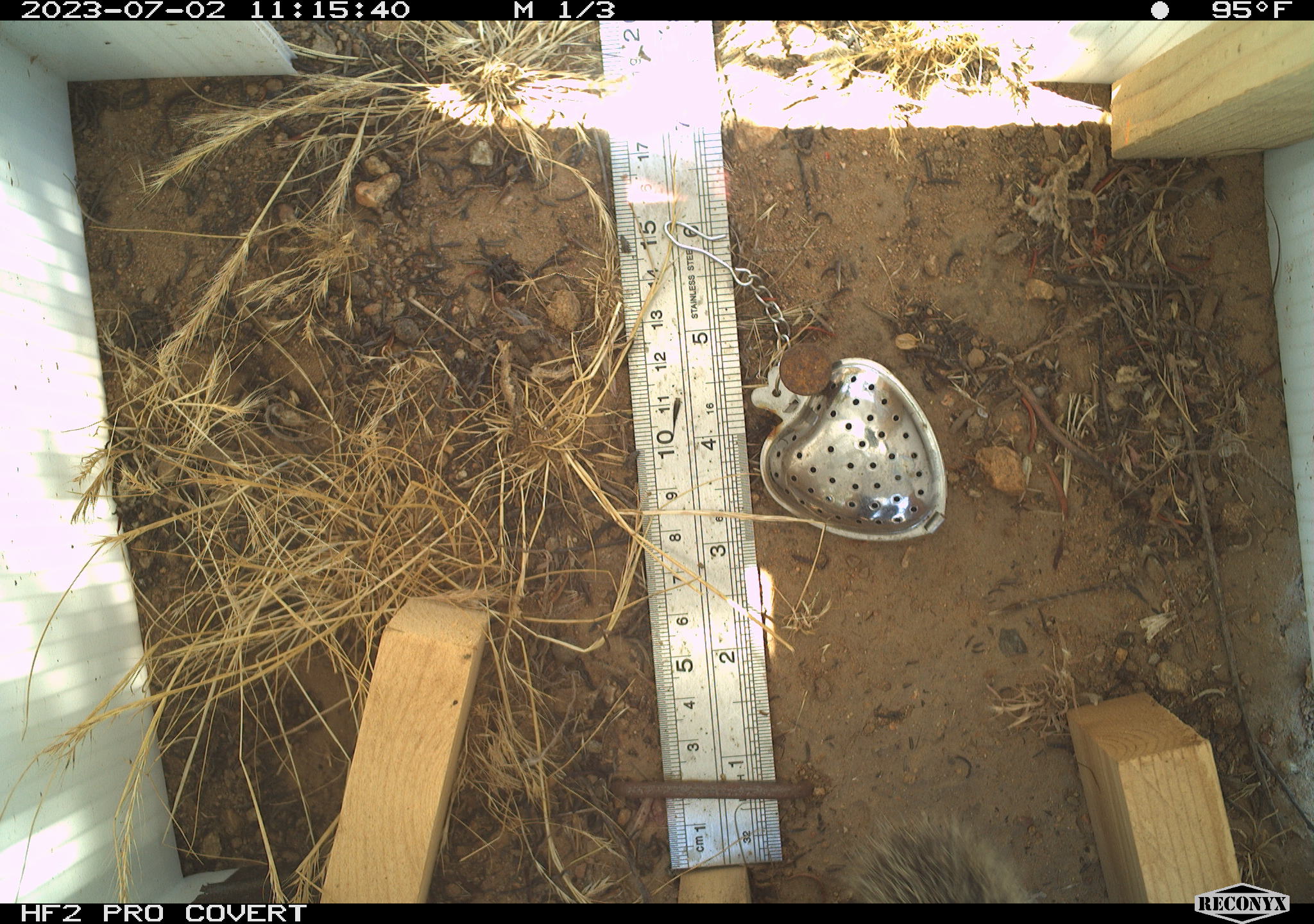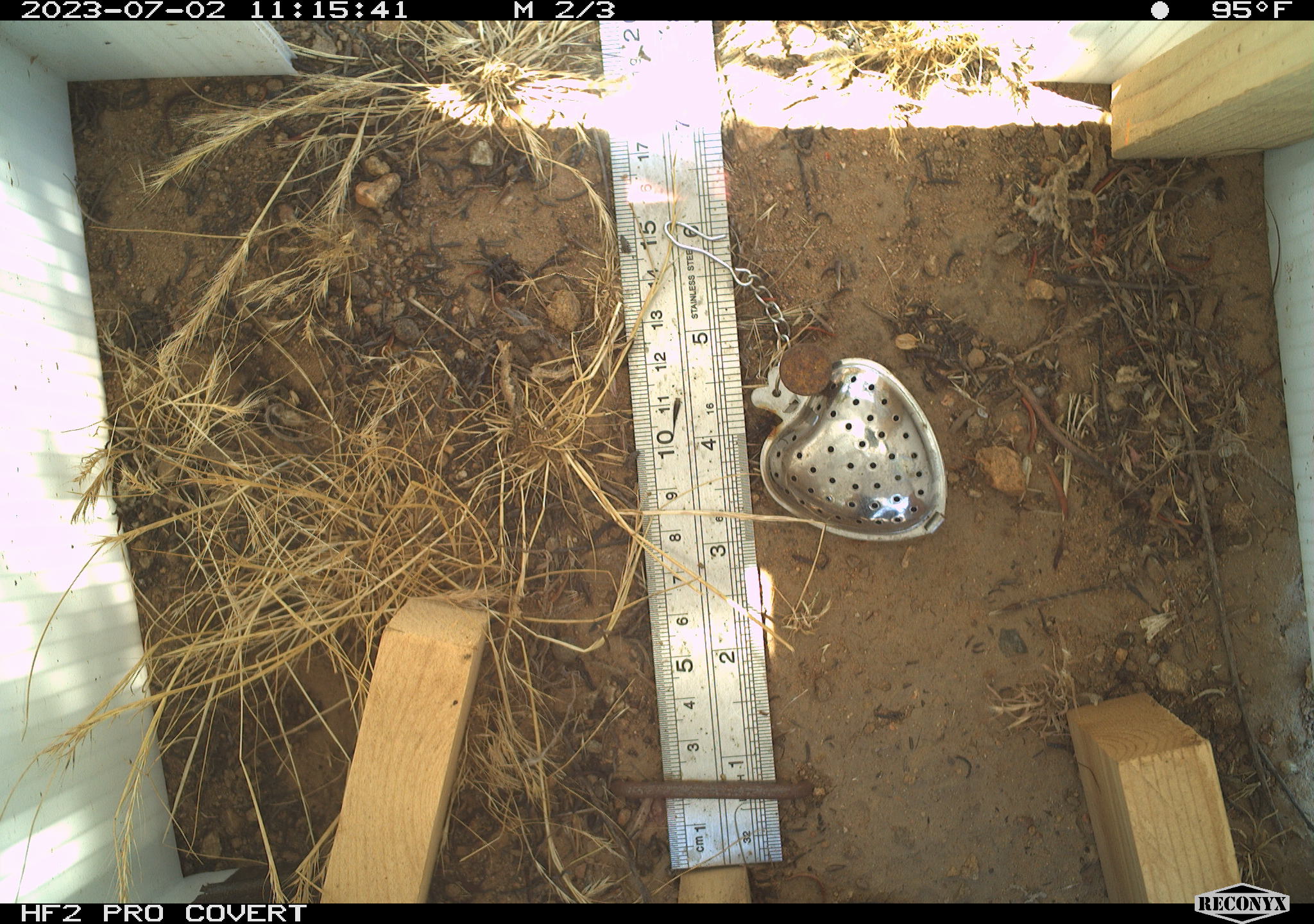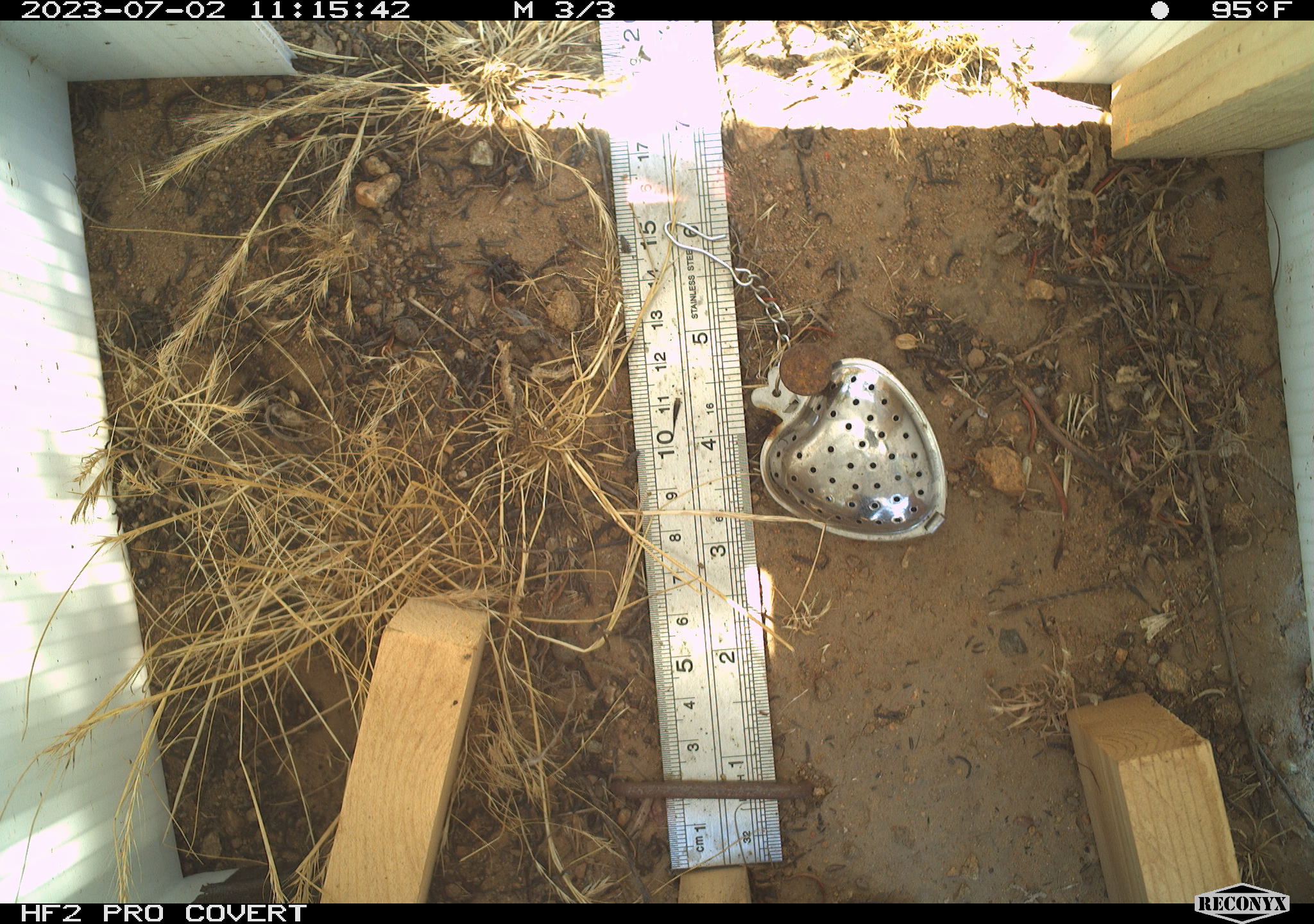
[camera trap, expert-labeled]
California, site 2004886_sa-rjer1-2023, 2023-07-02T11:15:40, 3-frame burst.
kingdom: Animalia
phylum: Chordata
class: Mammalia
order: Rodentia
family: Sciuridae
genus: Otospermophilus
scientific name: Otospermophilus beecheyi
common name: california ground squirrel